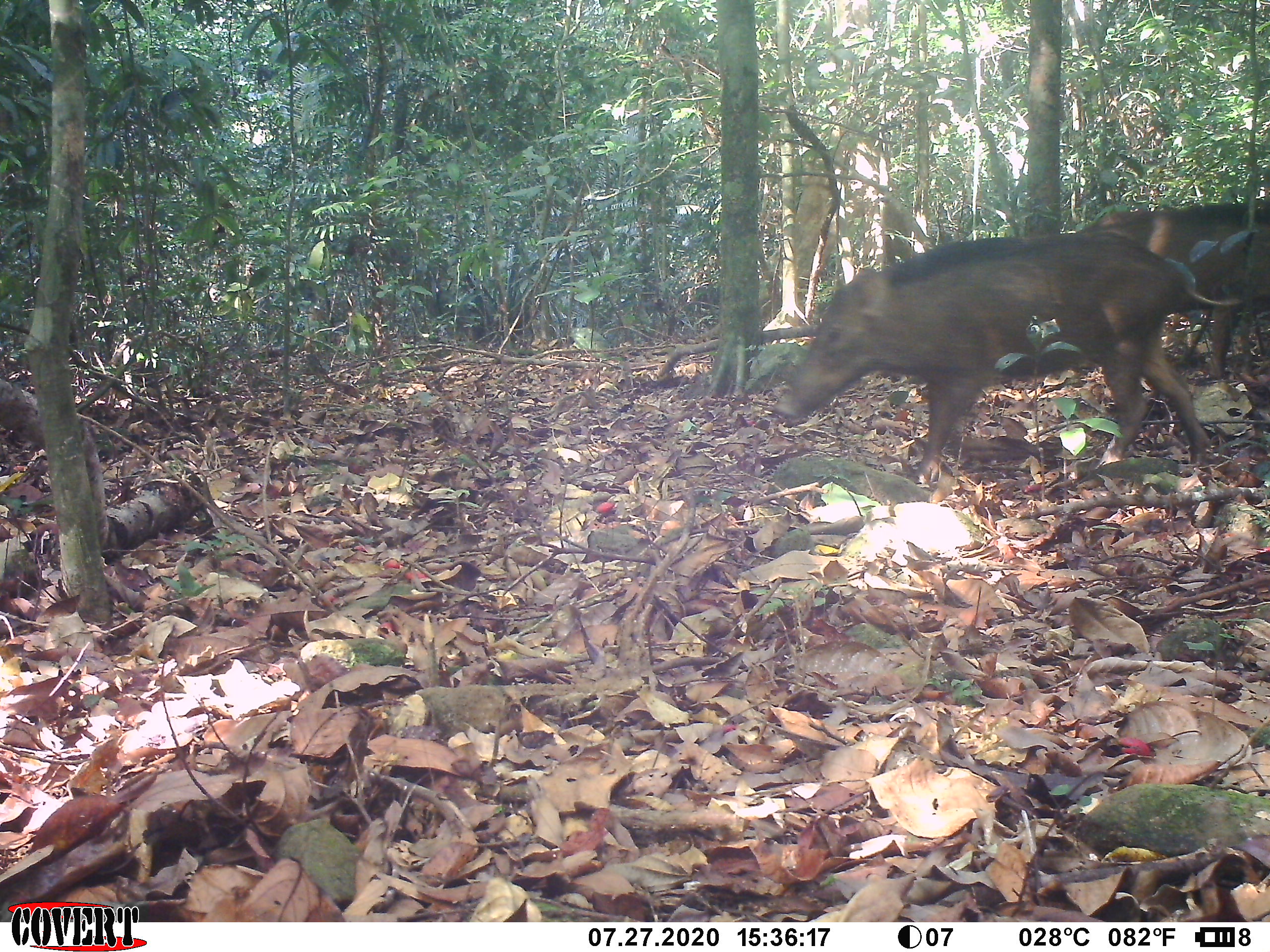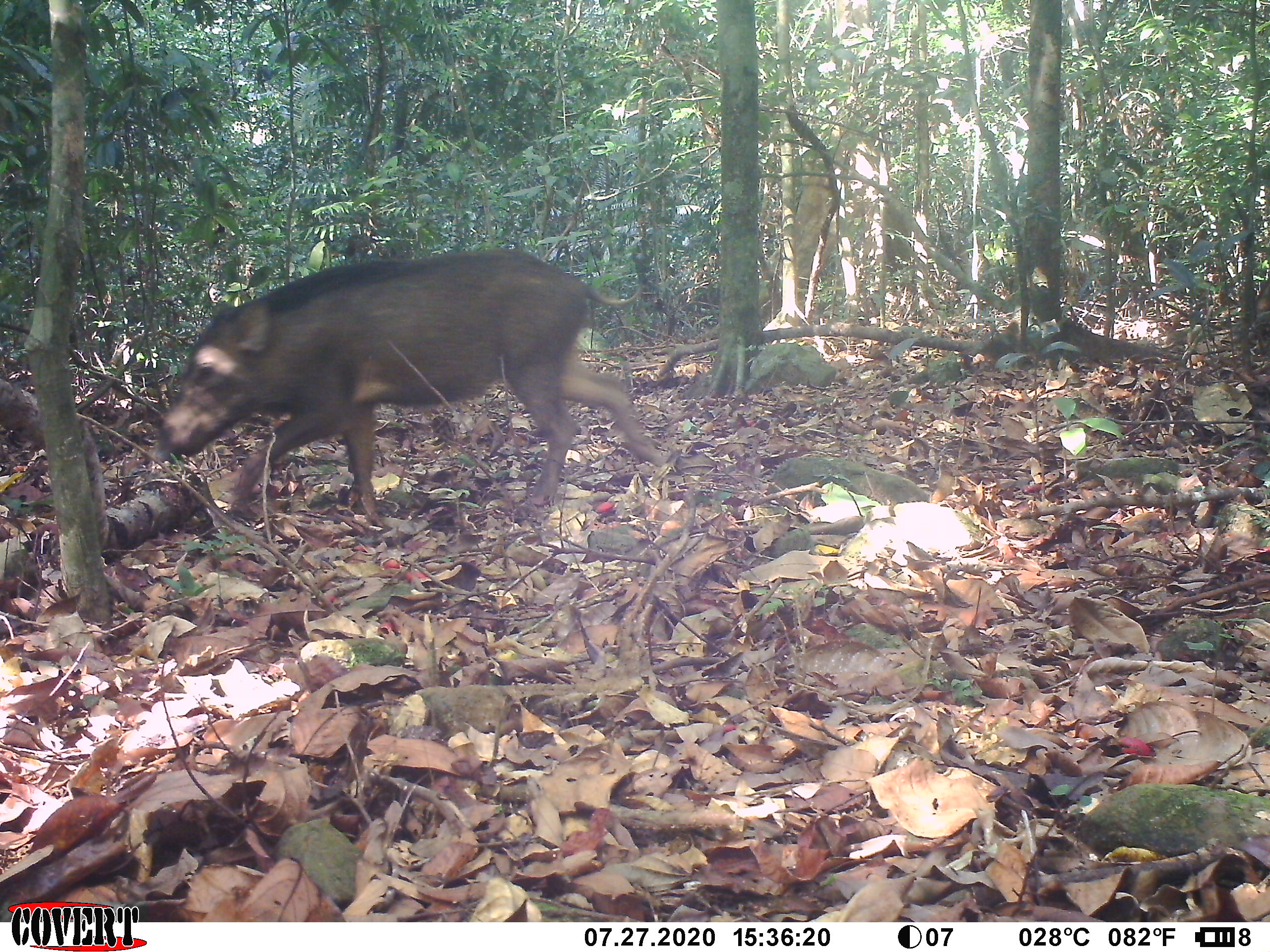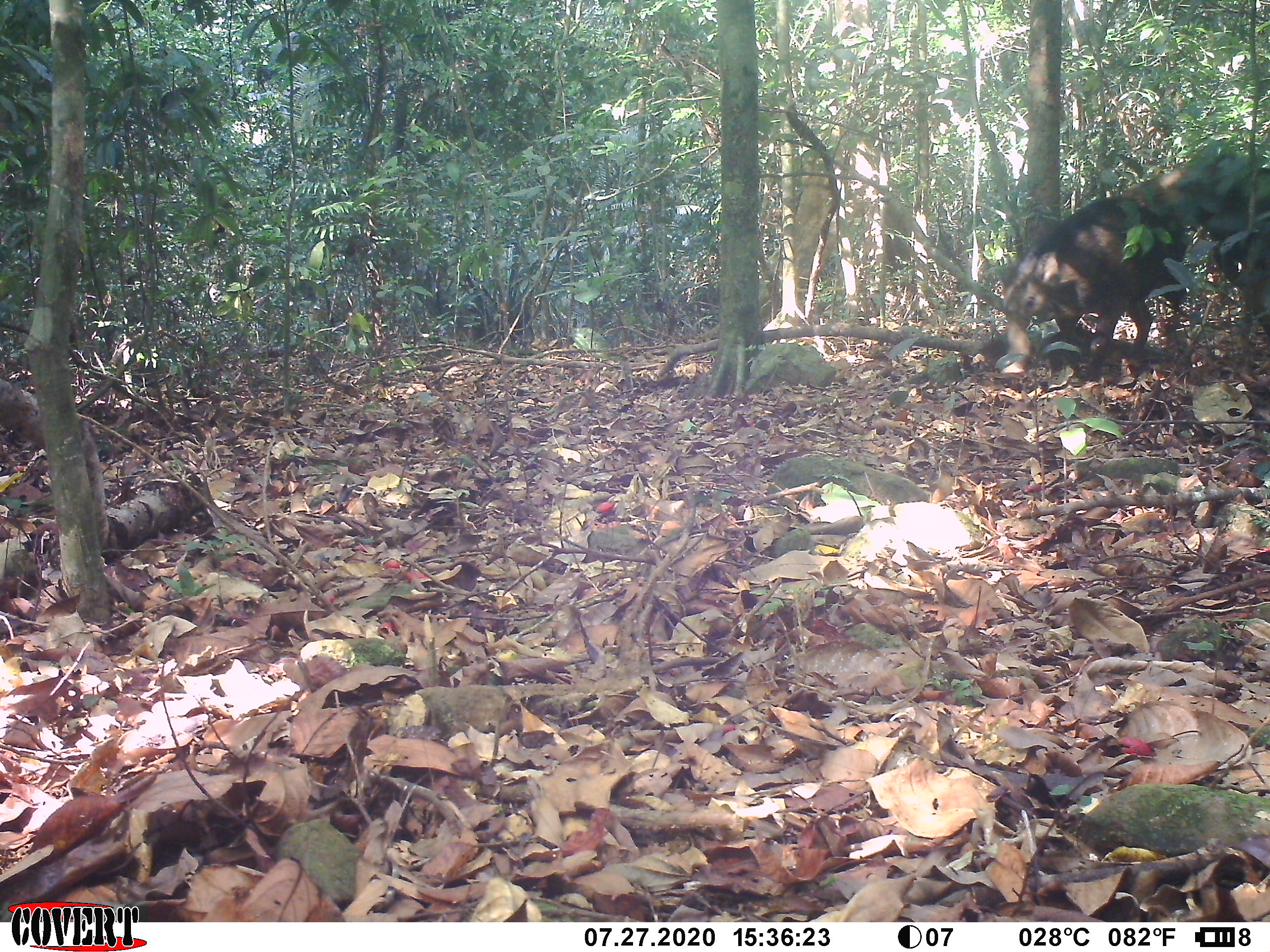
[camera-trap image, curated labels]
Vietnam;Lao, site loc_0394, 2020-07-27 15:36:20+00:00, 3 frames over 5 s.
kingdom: Animalia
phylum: Chordata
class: Mammalia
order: Artiodactyla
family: Suidae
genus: Sus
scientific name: Sus scrofa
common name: eurasian wild pig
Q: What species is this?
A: Eurasian wild pig (Sus scrofa).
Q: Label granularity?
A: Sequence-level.